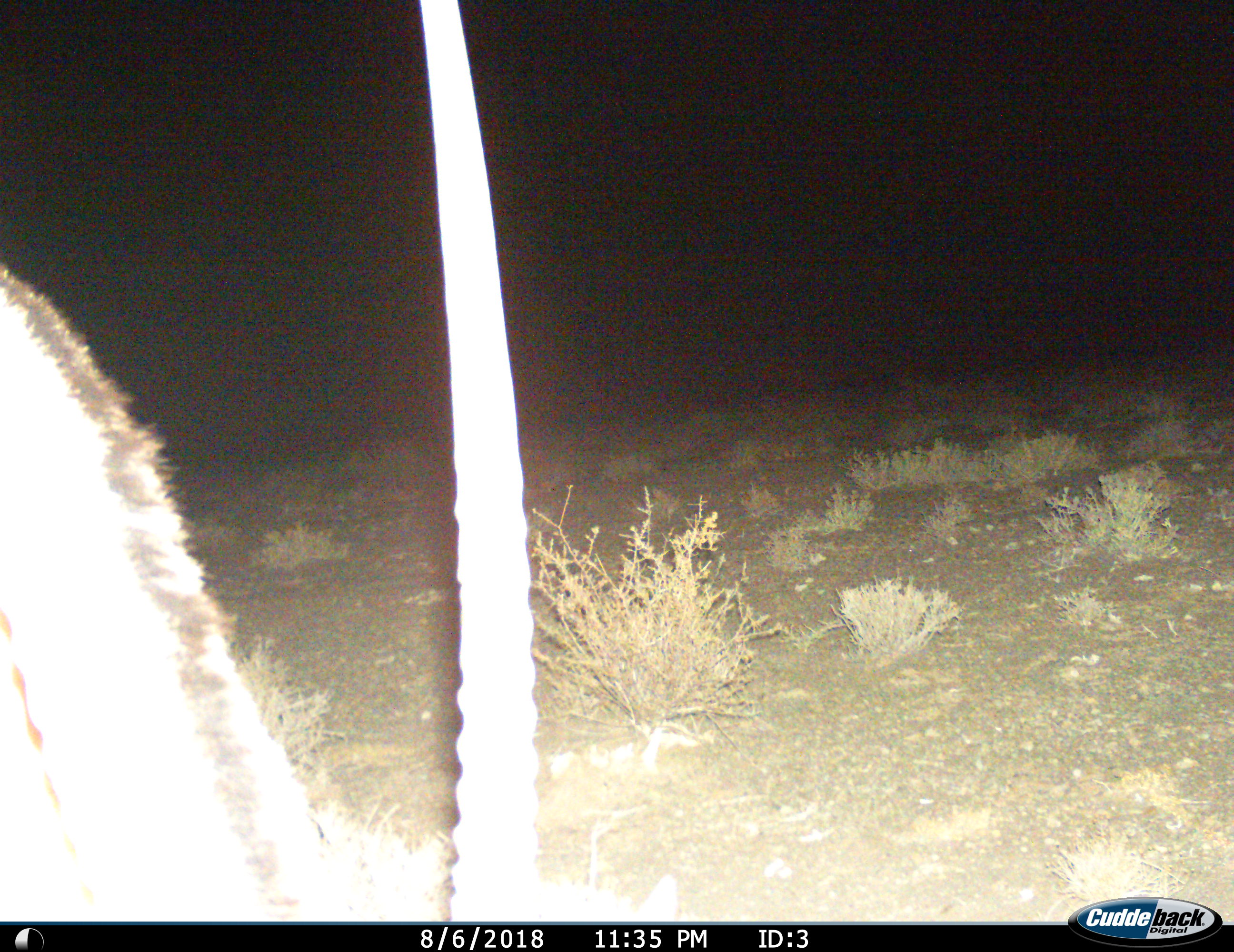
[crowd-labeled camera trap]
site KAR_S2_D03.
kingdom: Animalia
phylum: Chordata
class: Mammalia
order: Artiodactyla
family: Bovidae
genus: Oryx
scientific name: Oryx gazella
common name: gemsbok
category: oryx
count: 1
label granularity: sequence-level